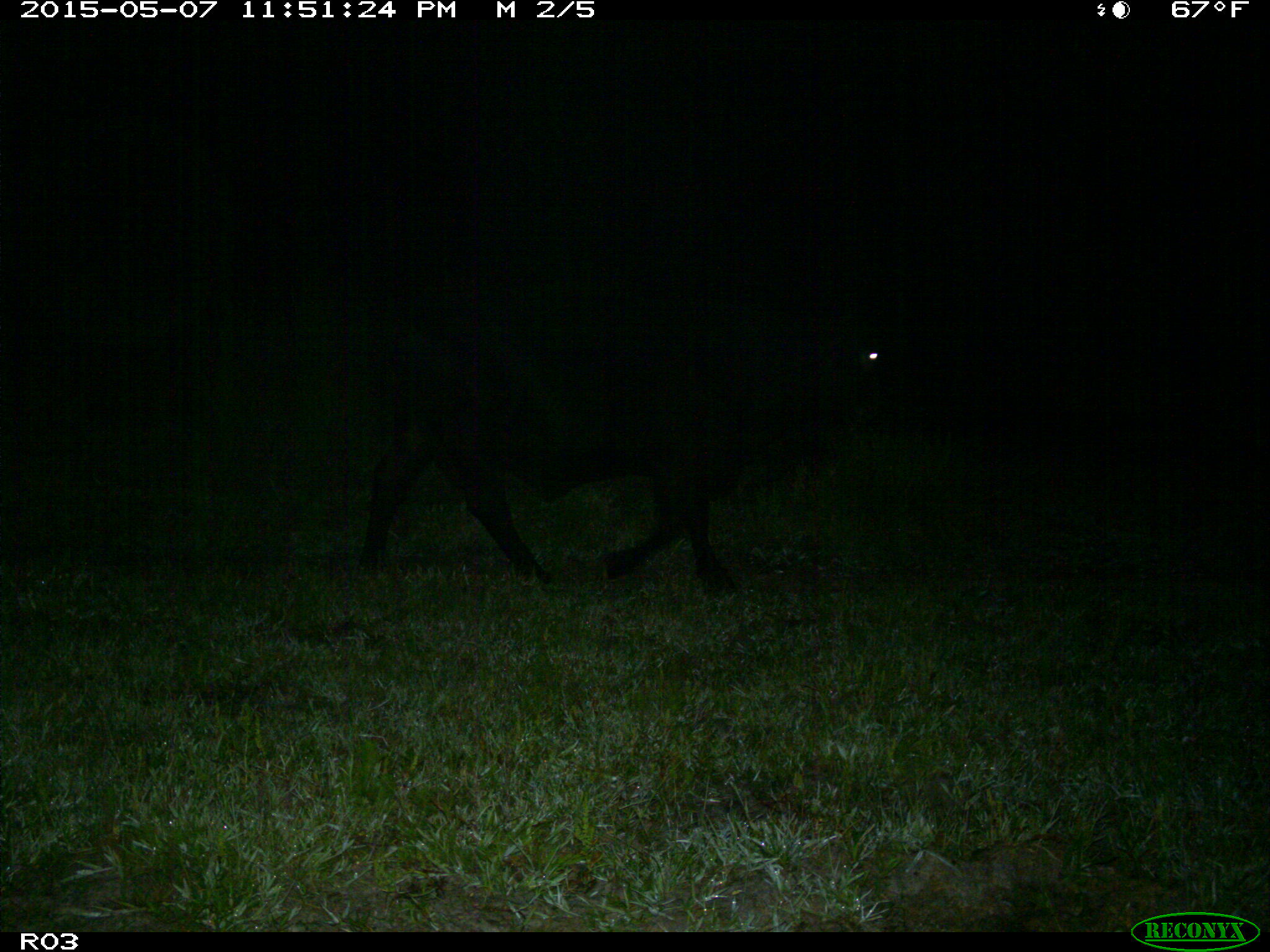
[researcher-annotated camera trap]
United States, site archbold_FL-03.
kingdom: Animalia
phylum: Chordata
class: Mammalia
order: Artiodactyla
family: Bovidae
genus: Bos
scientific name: Bos taurus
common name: domestic cow